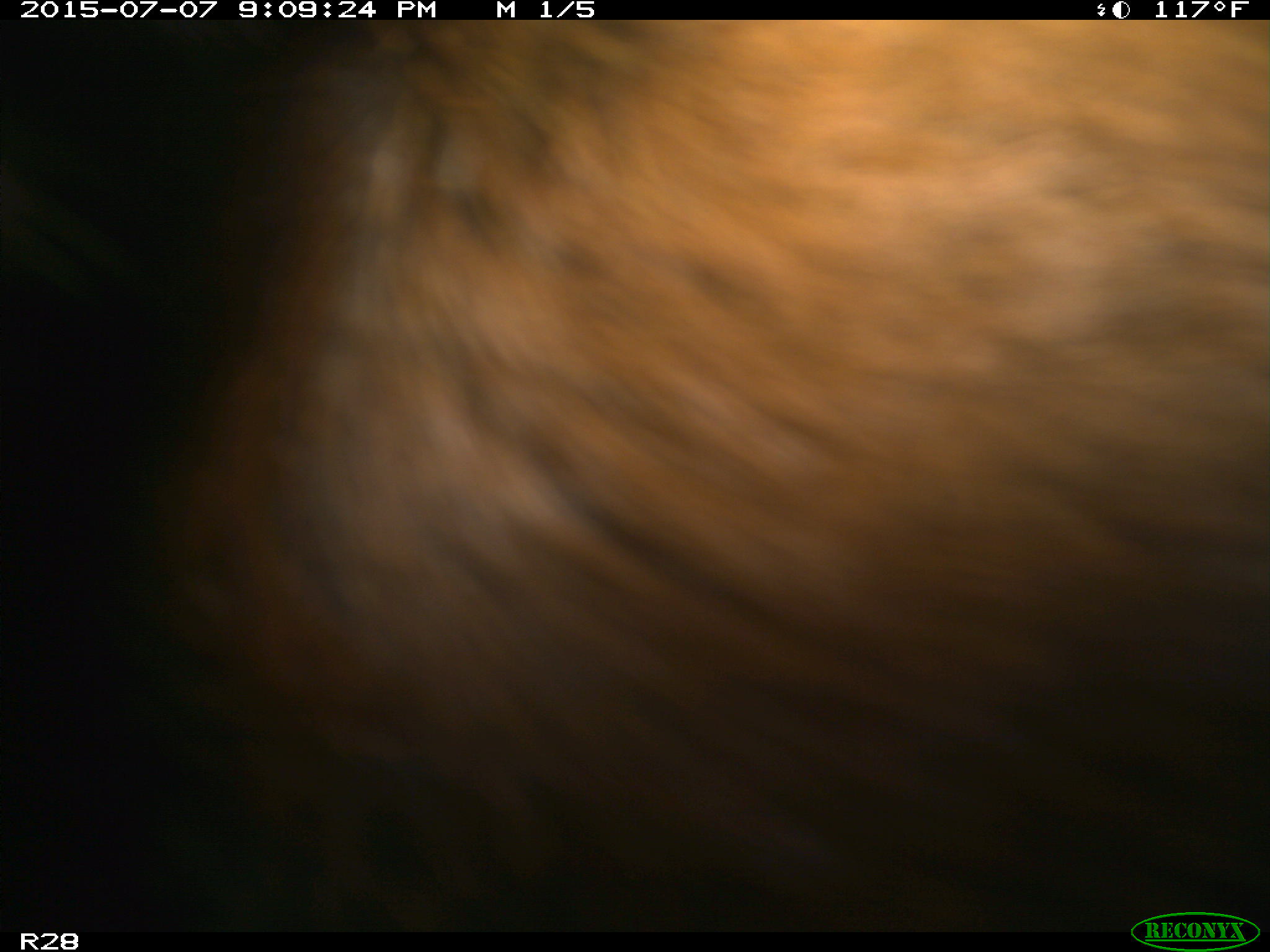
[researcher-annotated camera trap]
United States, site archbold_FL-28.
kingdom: Animalia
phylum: Chordata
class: Mammalia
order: Artiodactyla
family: Bovidae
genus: Bos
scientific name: Bos taurus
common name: domestic cow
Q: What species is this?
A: Bos taurus (domestic cow).